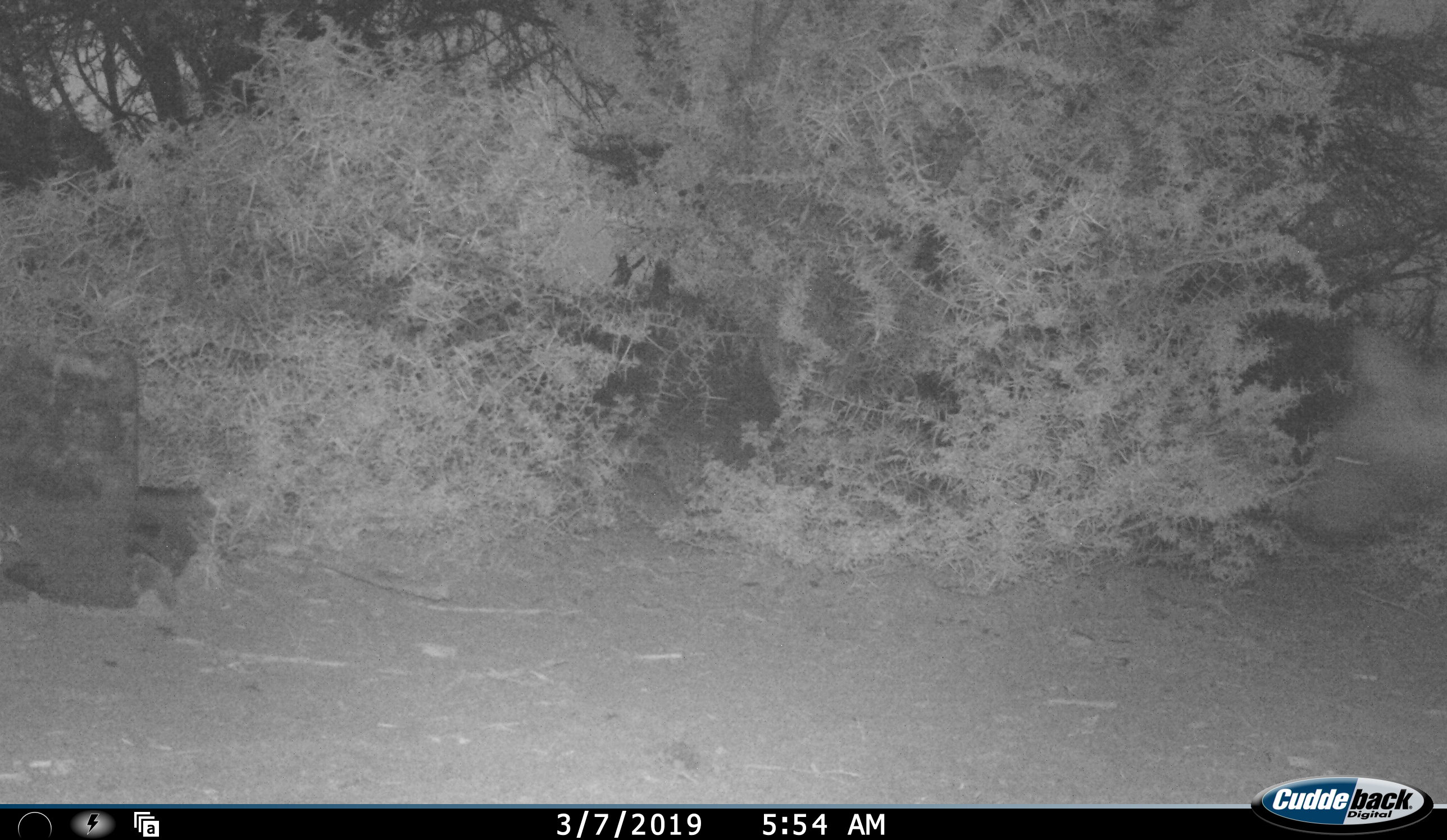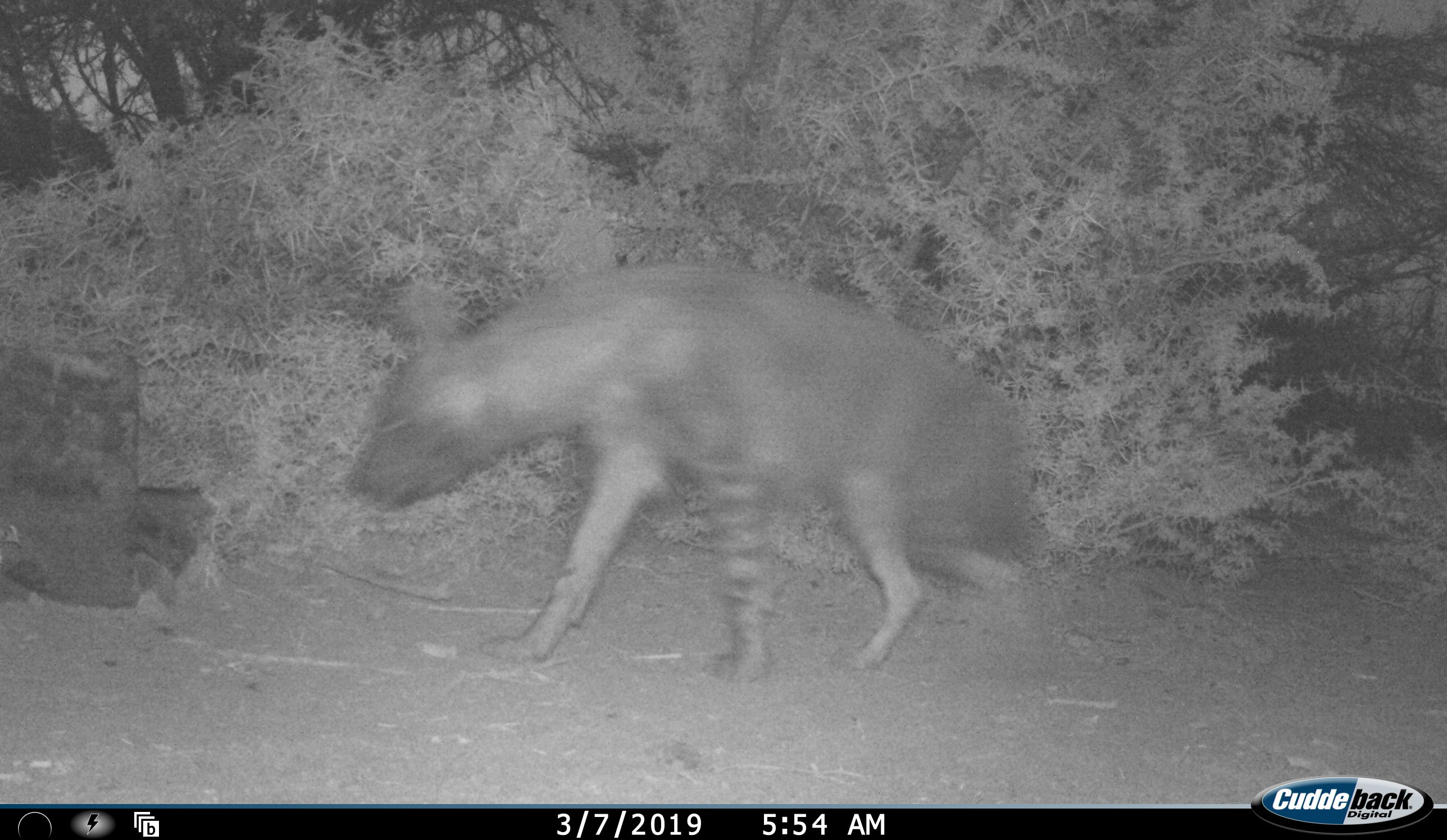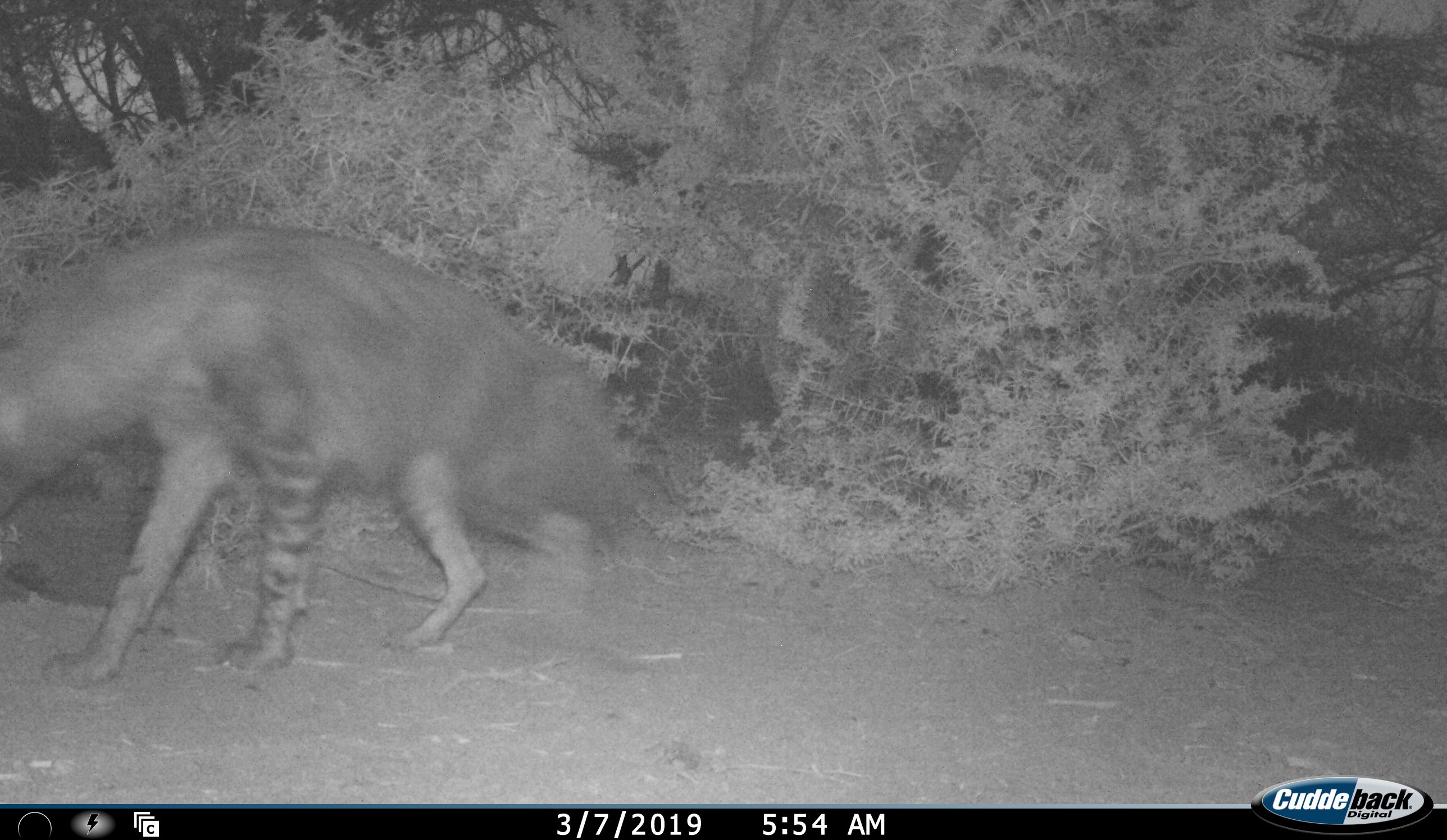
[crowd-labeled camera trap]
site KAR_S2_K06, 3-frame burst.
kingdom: Animalia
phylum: Chordata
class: Mammalia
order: Carnivora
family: Hyaenidae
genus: Parahyaena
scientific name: Parahyaena brunnea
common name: brown hyena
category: hyenabrown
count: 1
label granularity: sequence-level